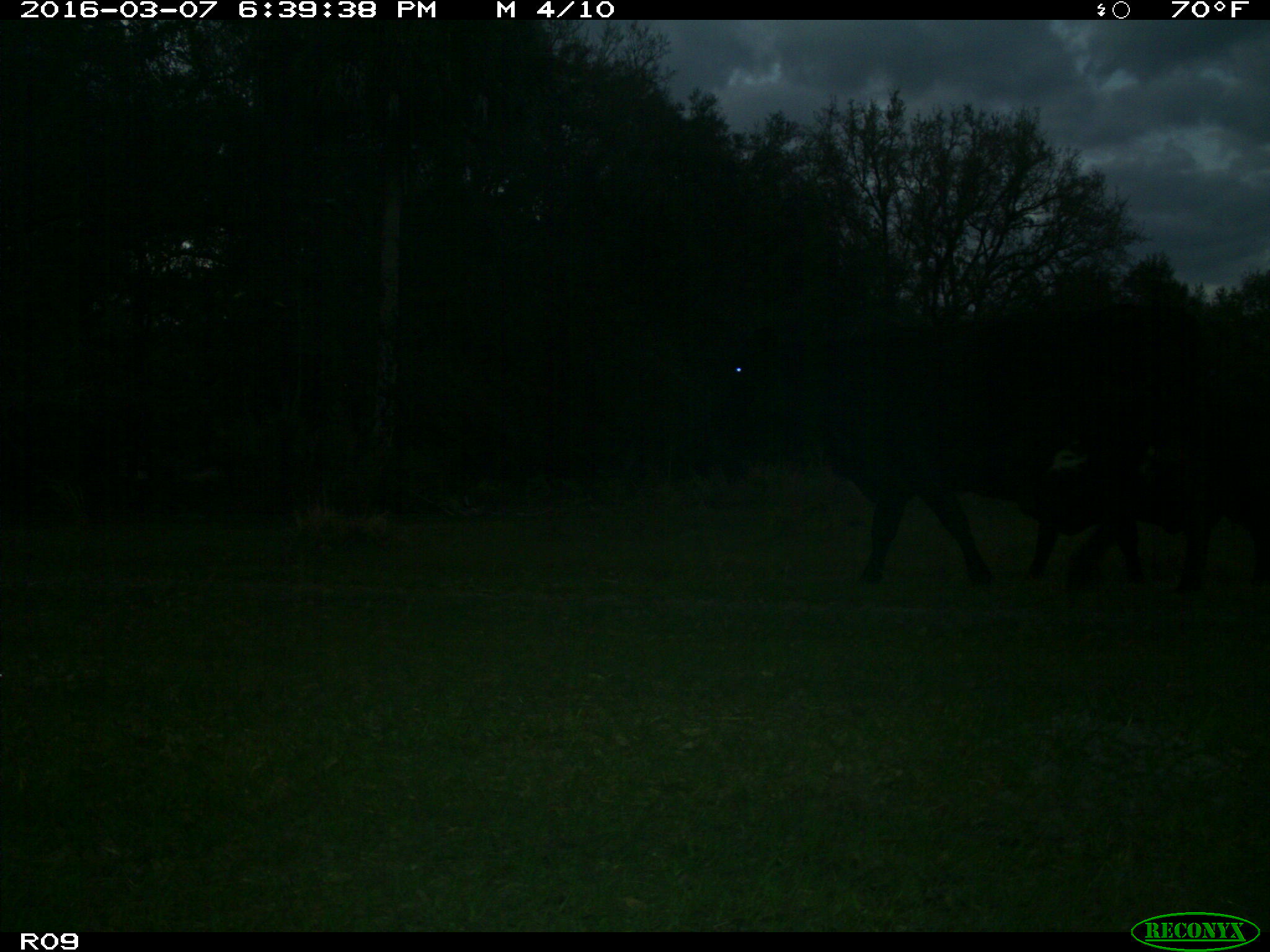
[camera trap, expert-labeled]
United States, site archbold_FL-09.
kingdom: Animalia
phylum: Chordata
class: Mammalia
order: Artiodactyla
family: Bovidae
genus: Bos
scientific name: Bos taurus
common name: domestic cow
Bos taurus (domestic cow).